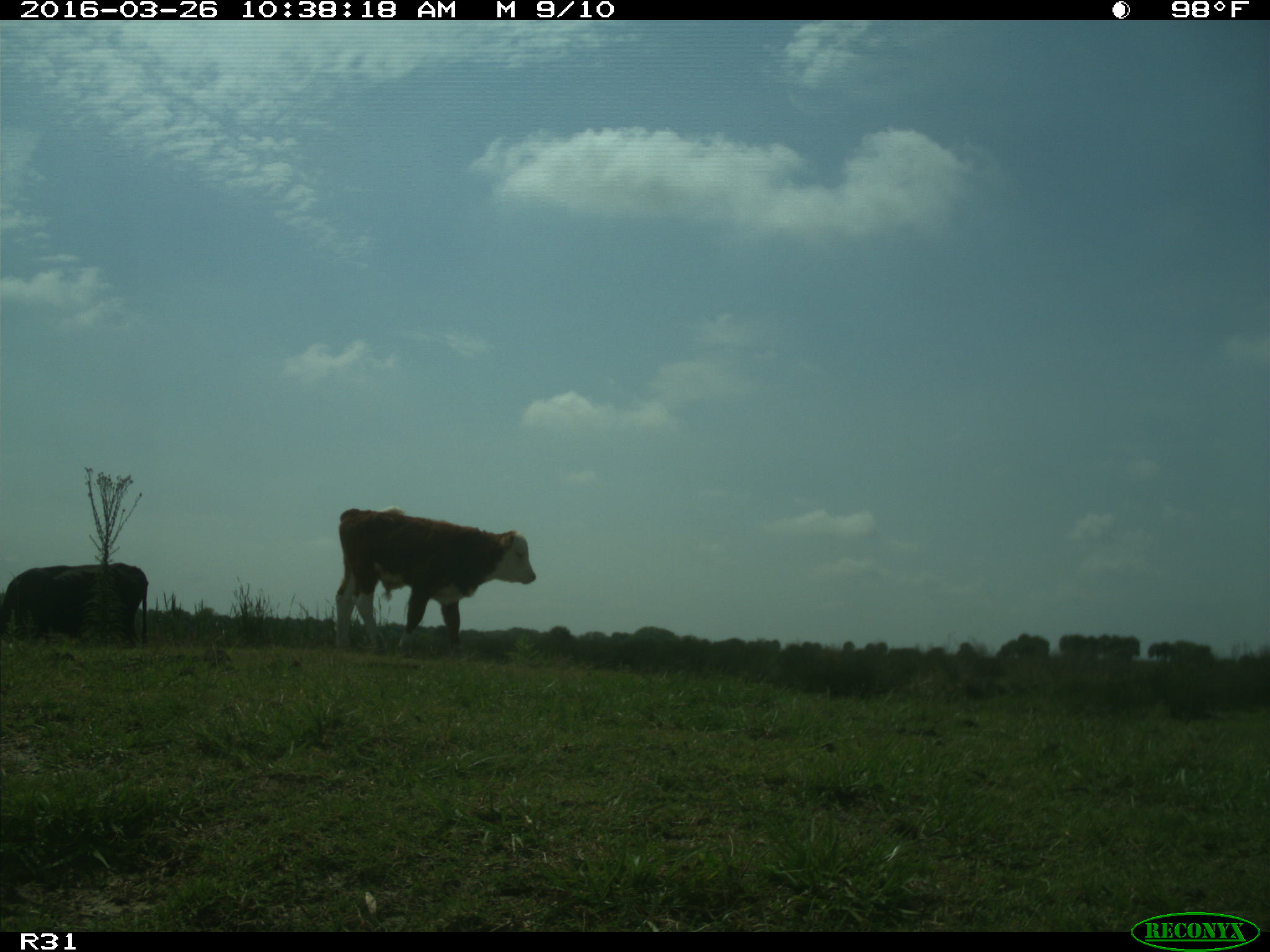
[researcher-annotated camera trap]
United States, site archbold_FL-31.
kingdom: Animalia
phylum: Chordata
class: Mammalia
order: Artiodactyla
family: Bovidae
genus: Bos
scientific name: Bos taurus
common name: domestic cow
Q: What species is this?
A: Bos taurus (domestic cow).